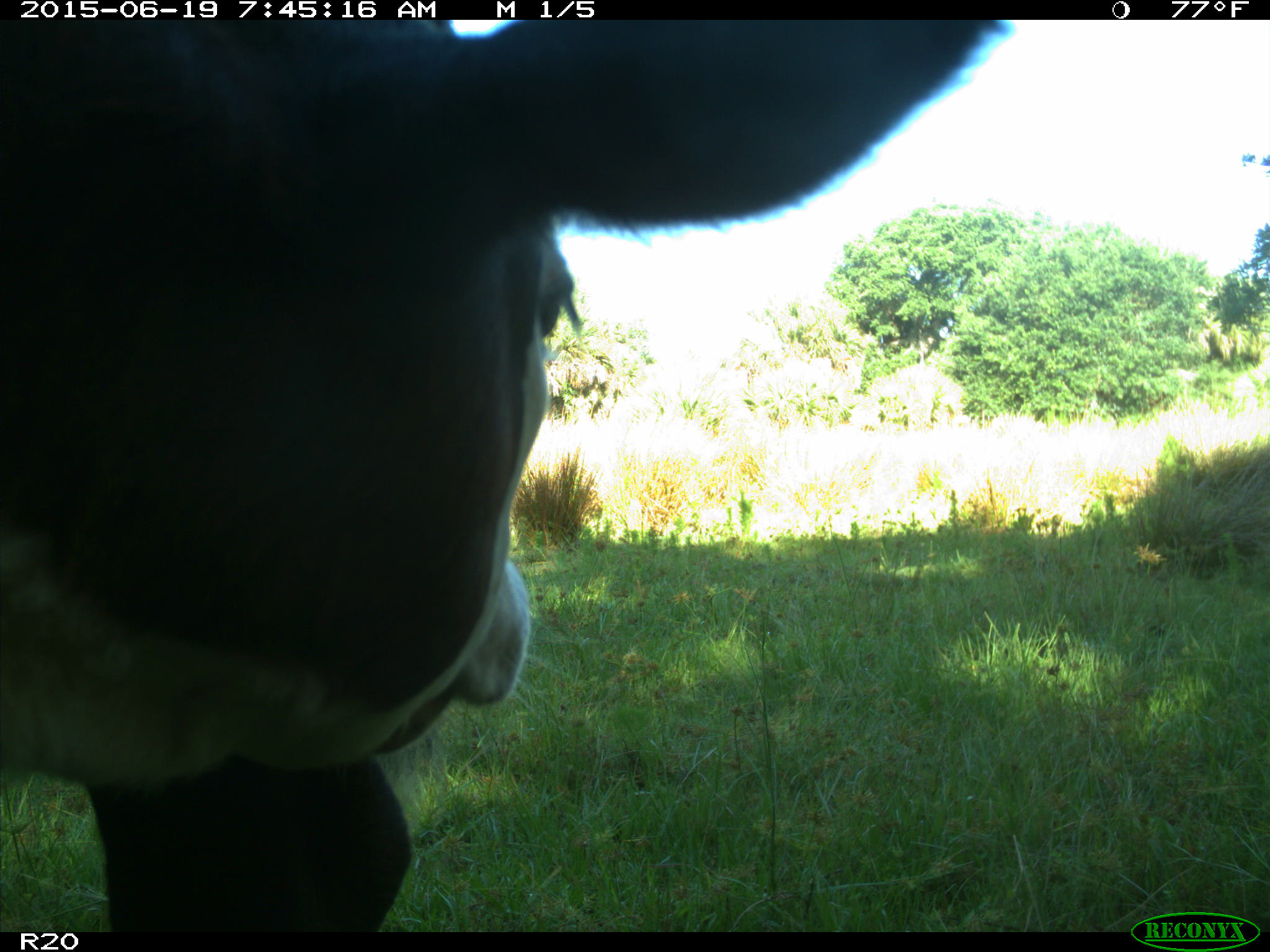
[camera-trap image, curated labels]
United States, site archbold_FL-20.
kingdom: Animalia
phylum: Chordata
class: Mammalia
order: Artiodactyla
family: Bovidae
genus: Bos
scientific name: Bos taurus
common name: domestic cow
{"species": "Bos taurus (domestic cow)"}